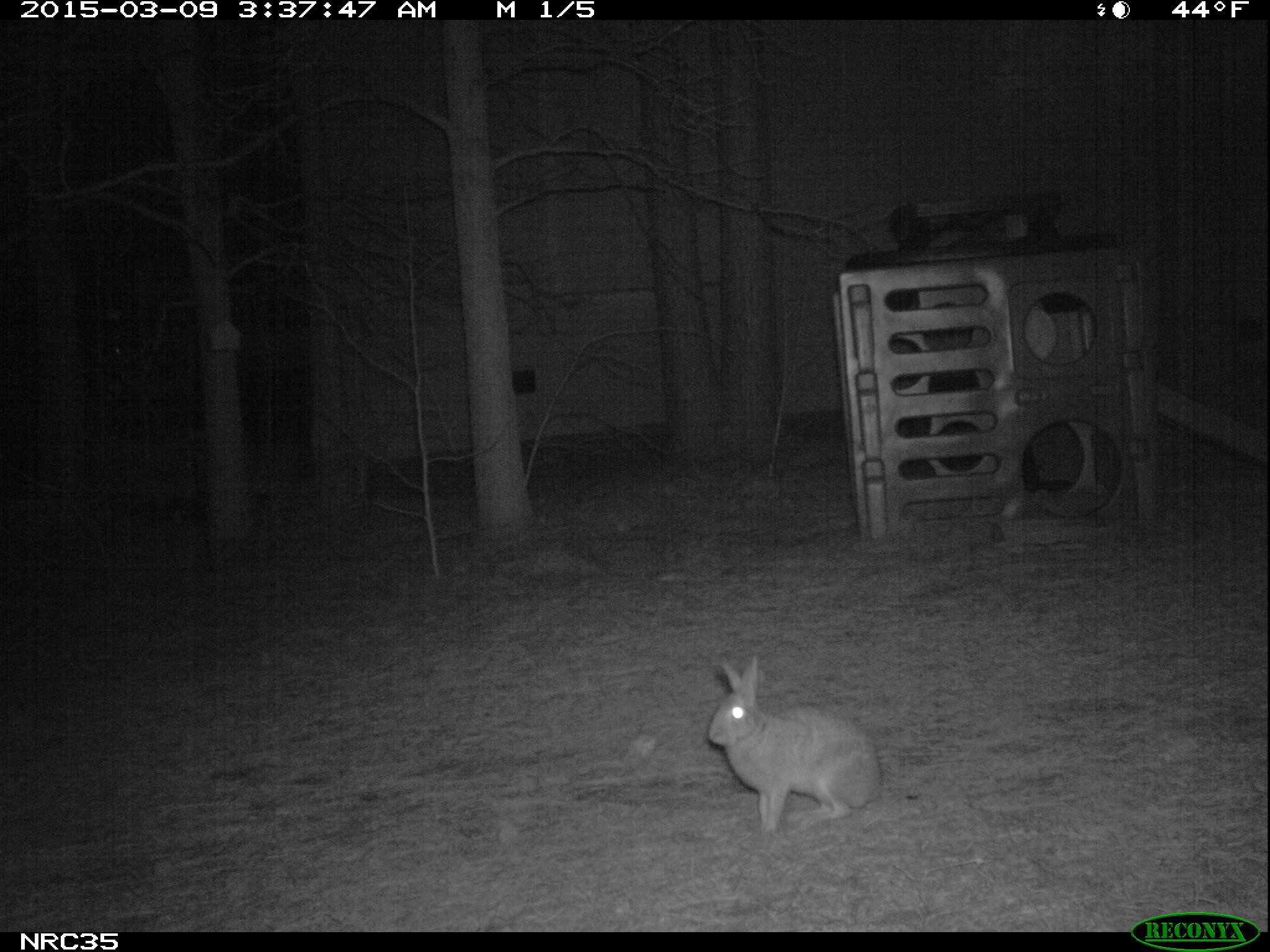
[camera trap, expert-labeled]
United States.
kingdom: Animalia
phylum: Chordata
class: Mammalia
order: Lagomorpha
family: Leporidae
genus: Sylvilagus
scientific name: Sylvilagus floridanus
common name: eastern cottontail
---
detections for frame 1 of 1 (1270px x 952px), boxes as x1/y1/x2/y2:
Eastern Cottontail: 702/648/885/839